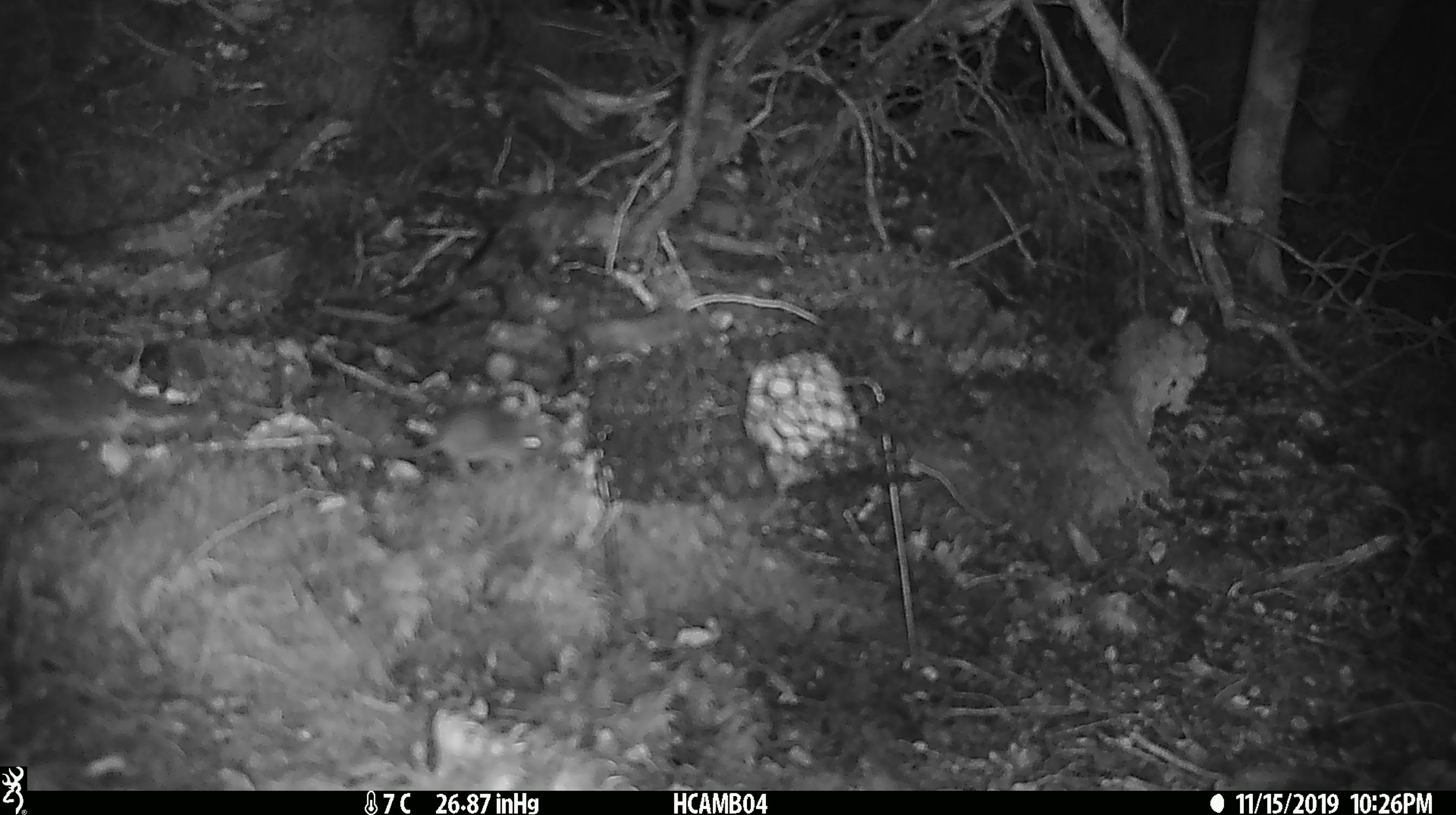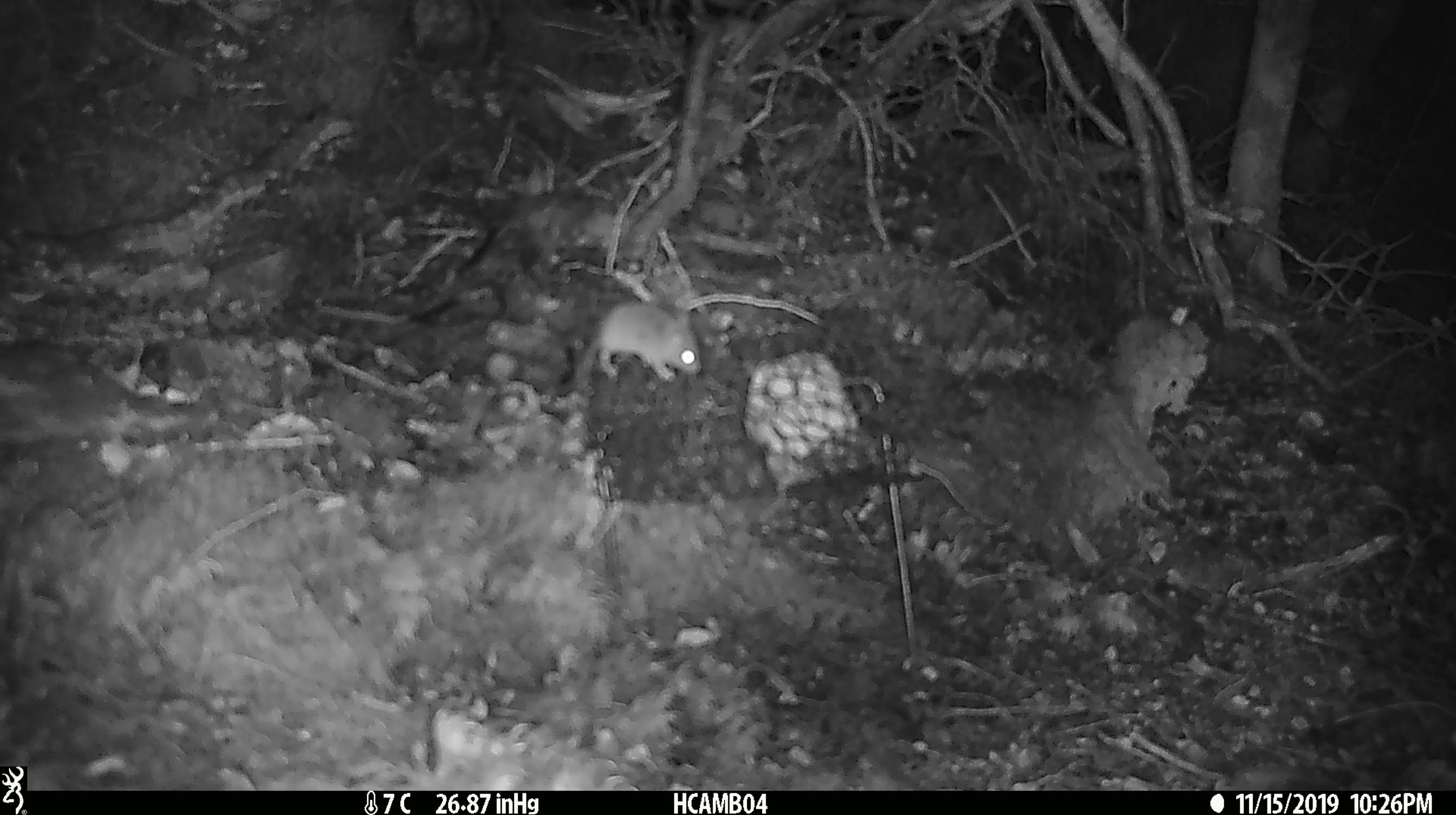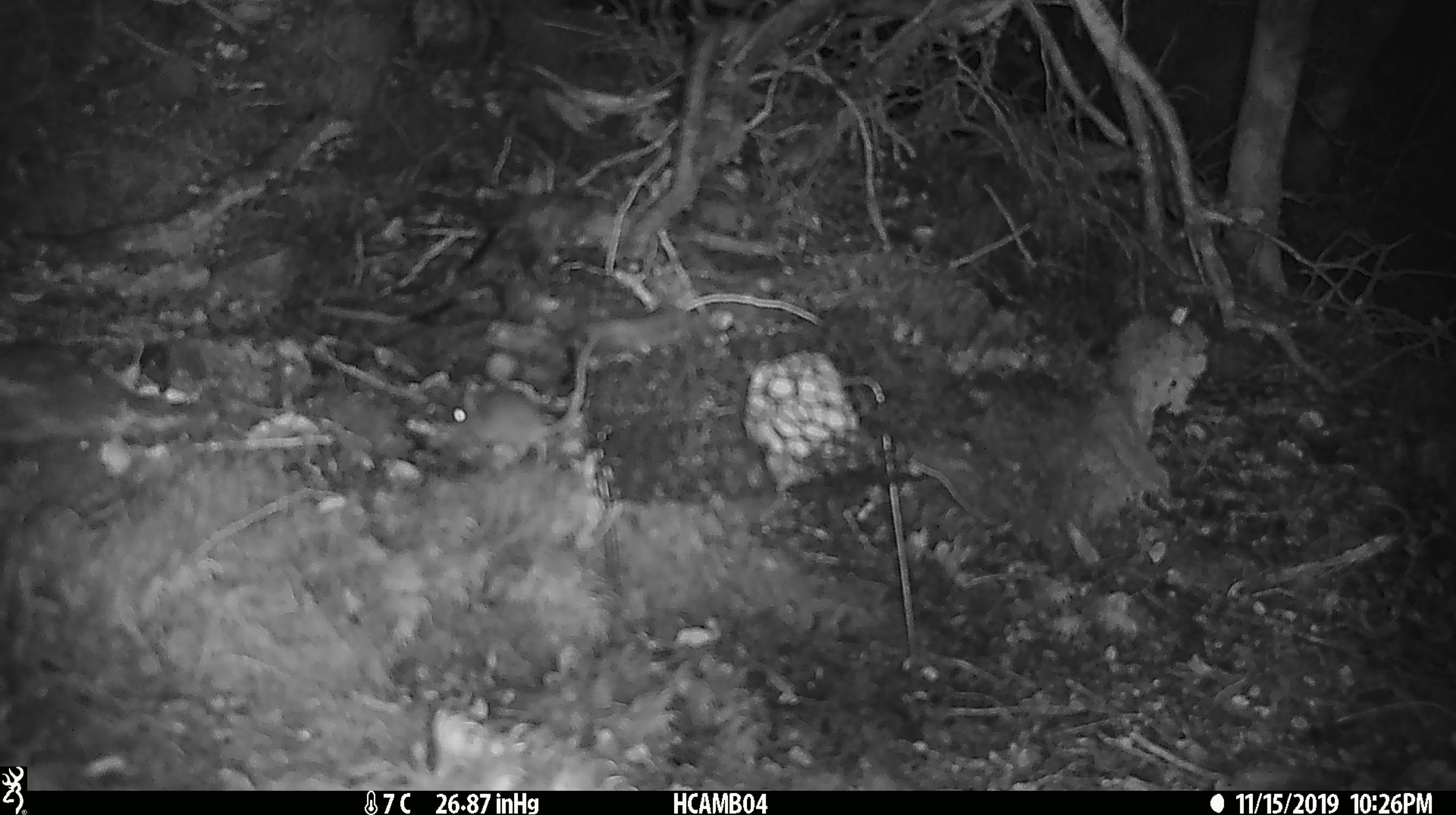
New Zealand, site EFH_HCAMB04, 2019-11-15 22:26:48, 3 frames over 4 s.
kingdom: Animalia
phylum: Chordata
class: Mammalia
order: Rodentia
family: Muridae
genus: Mus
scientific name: Mus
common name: mouse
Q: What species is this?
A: Mouse (Mus).